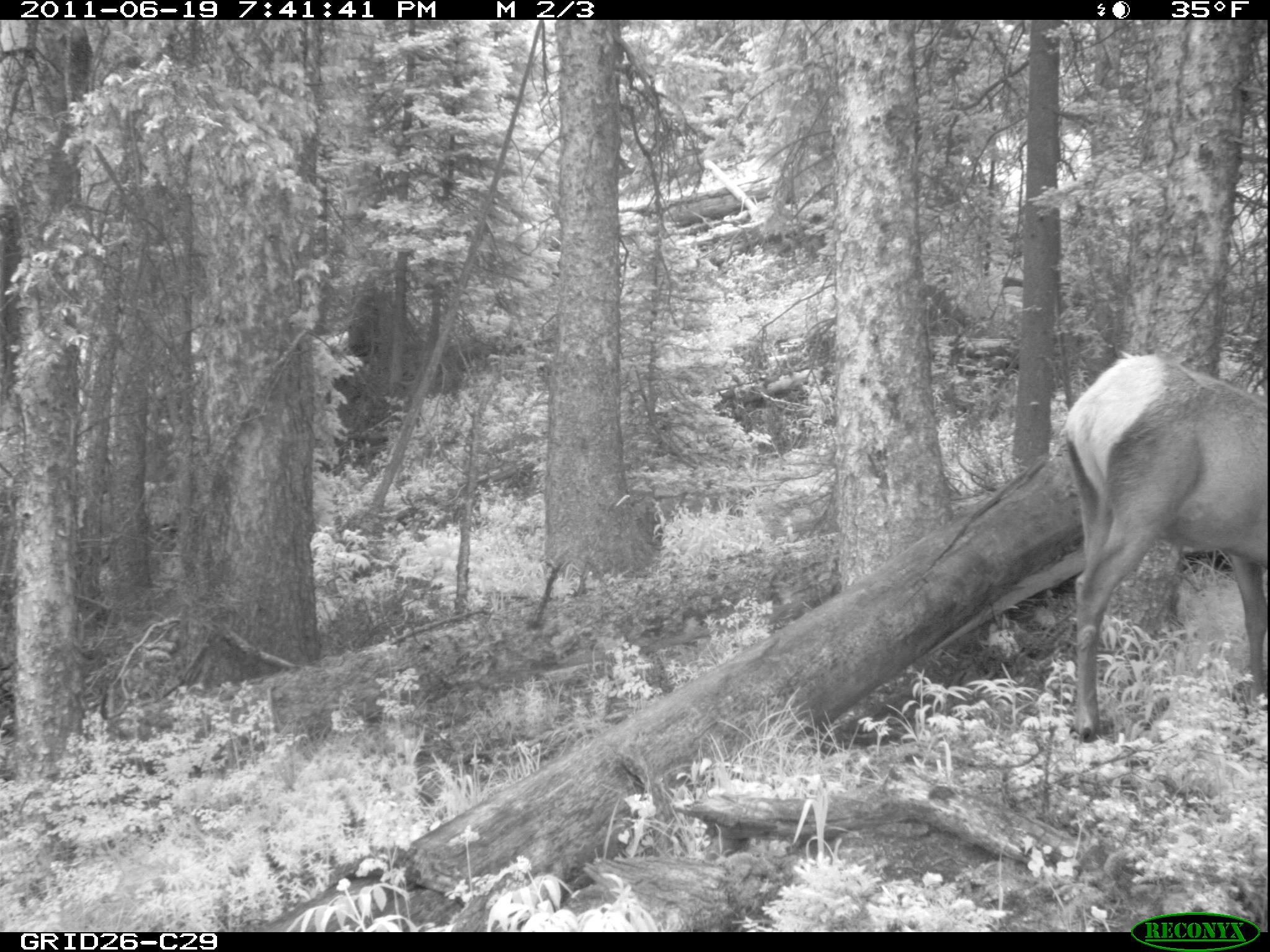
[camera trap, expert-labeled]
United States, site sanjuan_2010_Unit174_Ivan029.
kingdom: Animalia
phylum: Chordata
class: Mammalia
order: Artiodactyla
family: Cervidae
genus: Cervus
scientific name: Cervus elaphus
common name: red deer